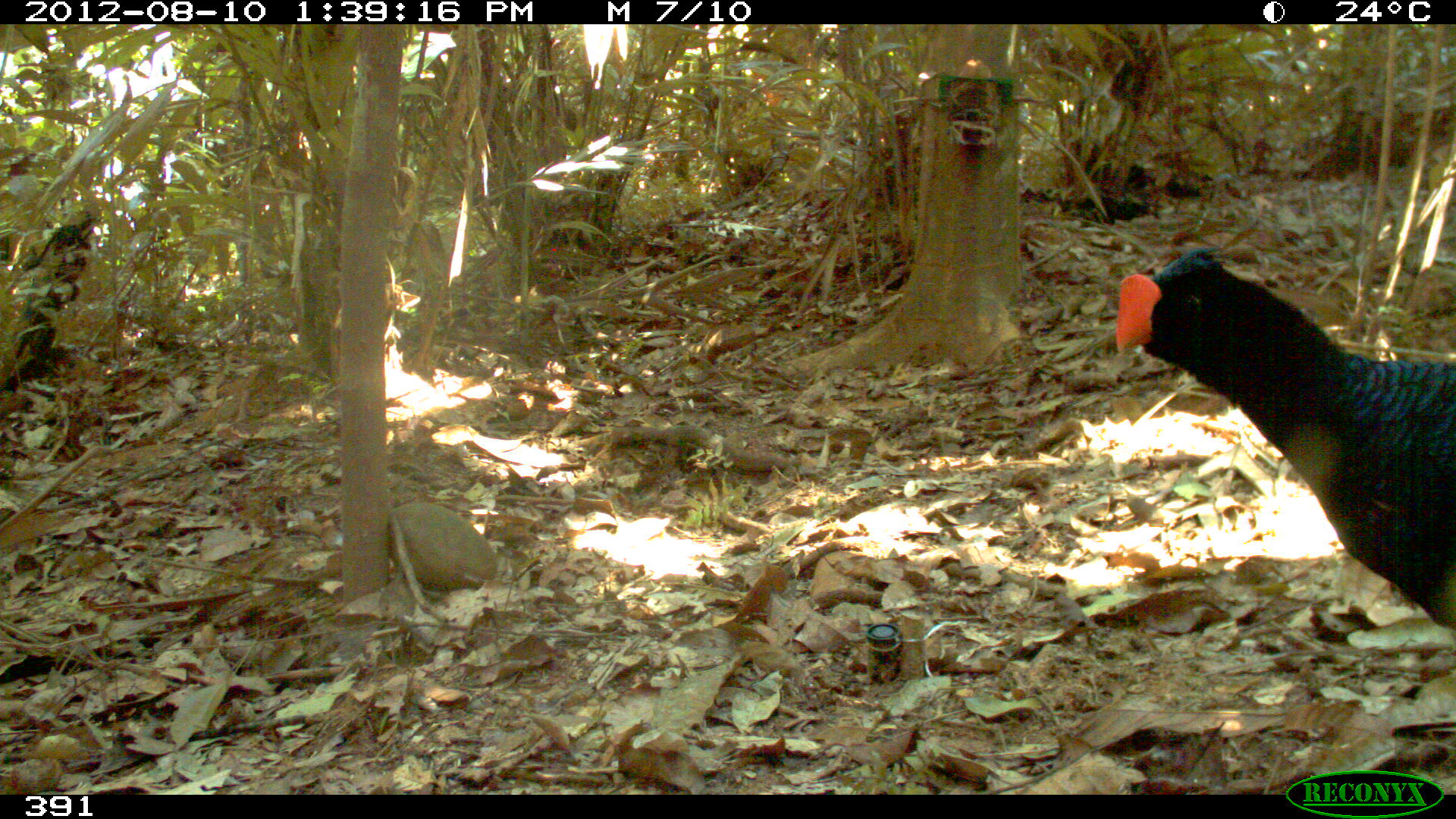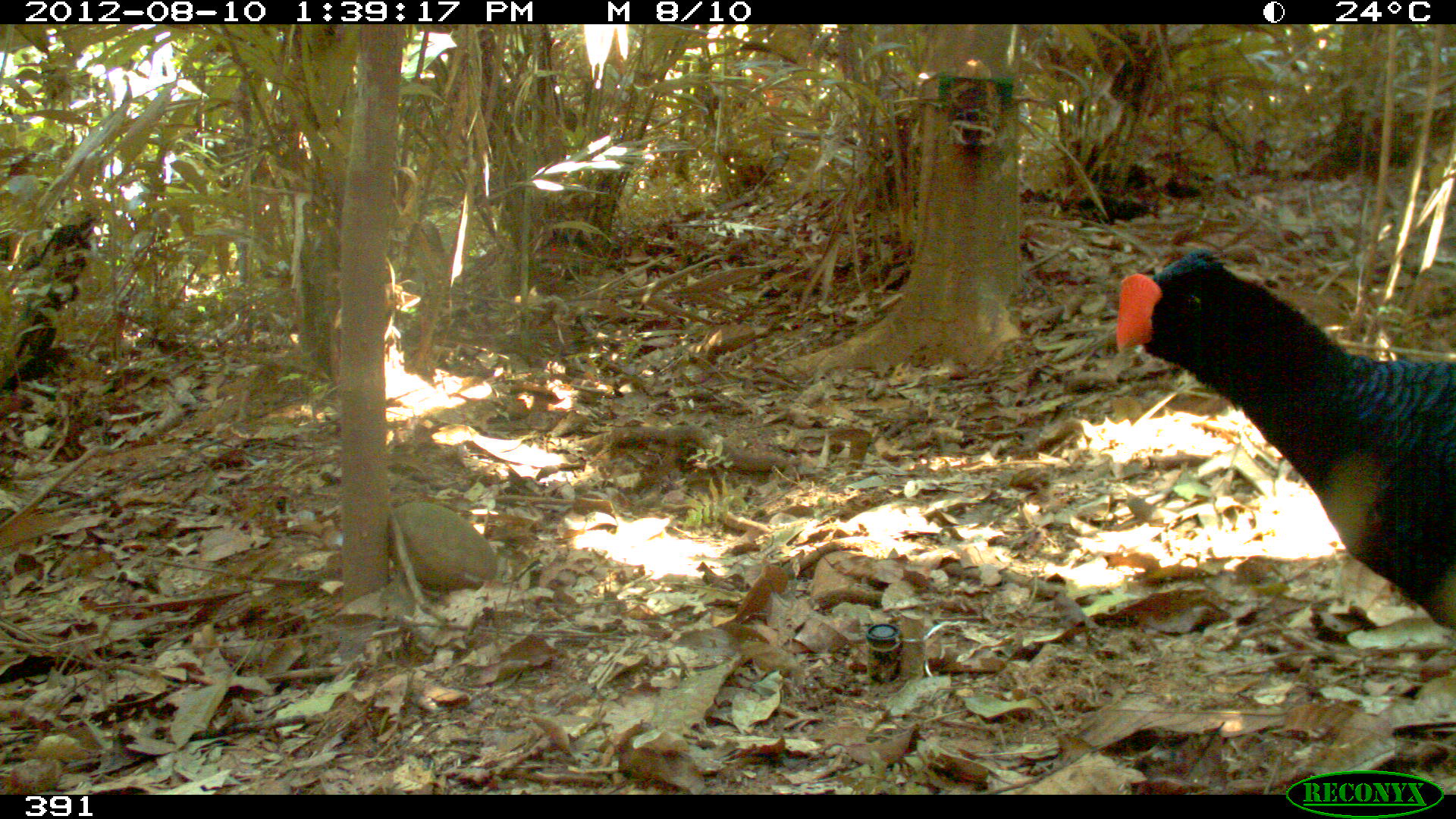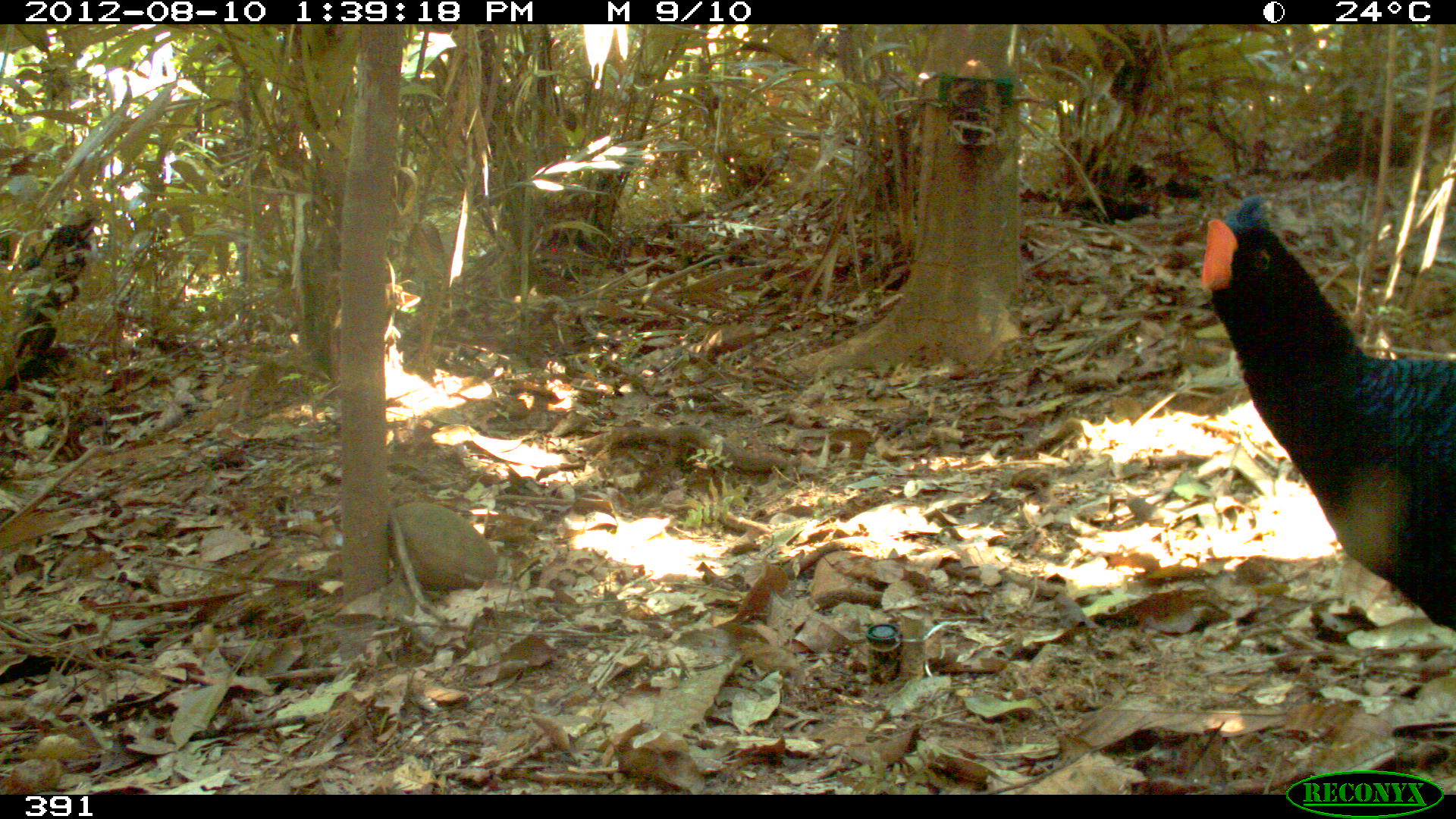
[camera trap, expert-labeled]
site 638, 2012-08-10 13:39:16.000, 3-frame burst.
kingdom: Animalia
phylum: Chordata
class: Aves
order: Galliformes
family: Cracidae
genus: Mitu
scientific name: Mitu tuberosum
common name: razor-billed curassow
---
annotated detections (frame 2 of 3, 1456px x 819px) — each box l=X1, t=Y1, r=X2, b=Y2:
mitu tuberosum: l=1113, t=249, r=1456, b=631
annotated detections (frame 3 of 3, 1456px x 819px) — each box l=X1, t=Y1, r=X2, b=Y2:
mitu tuberosum: l=1198, t=195, r=1456, b=631